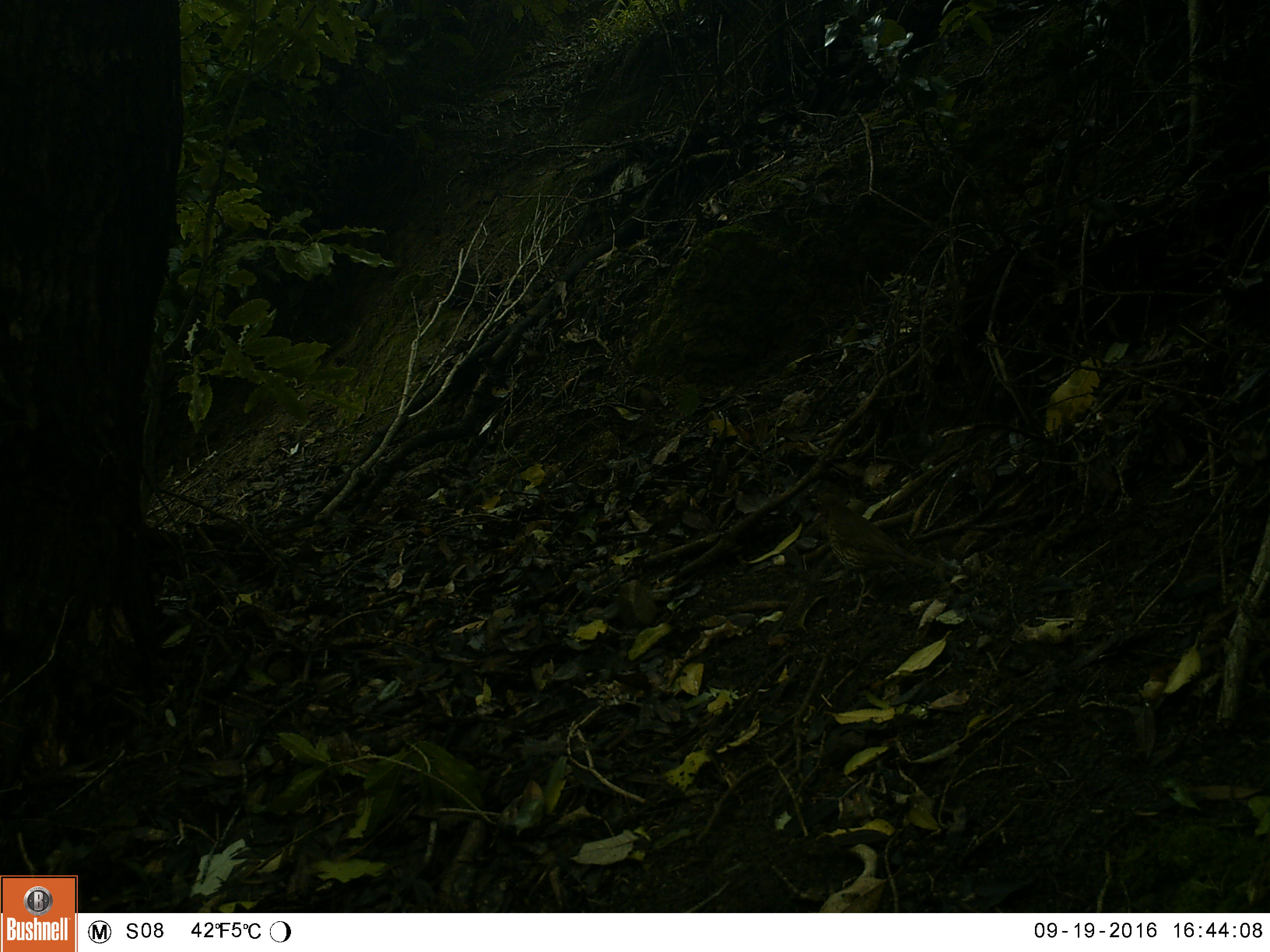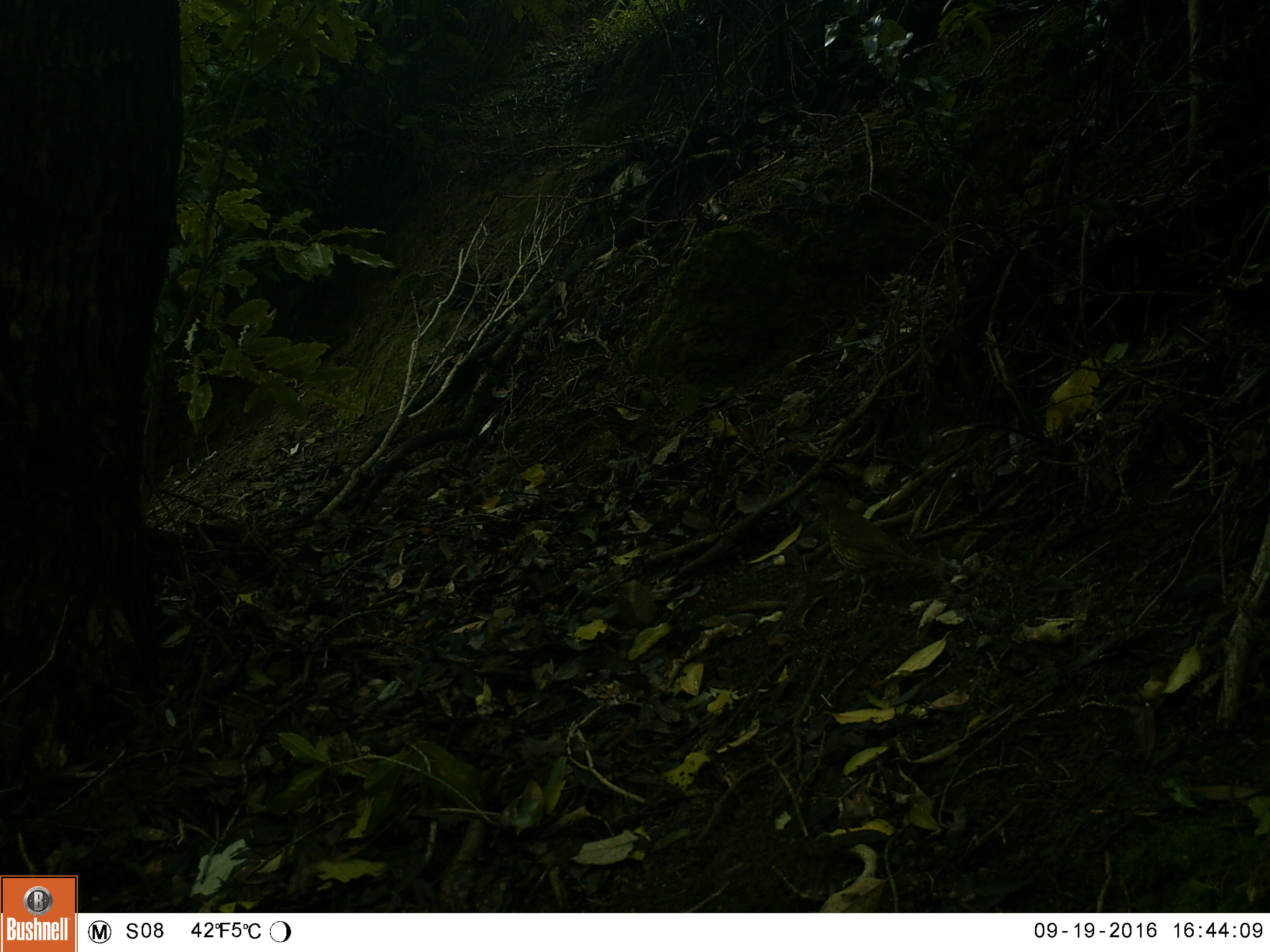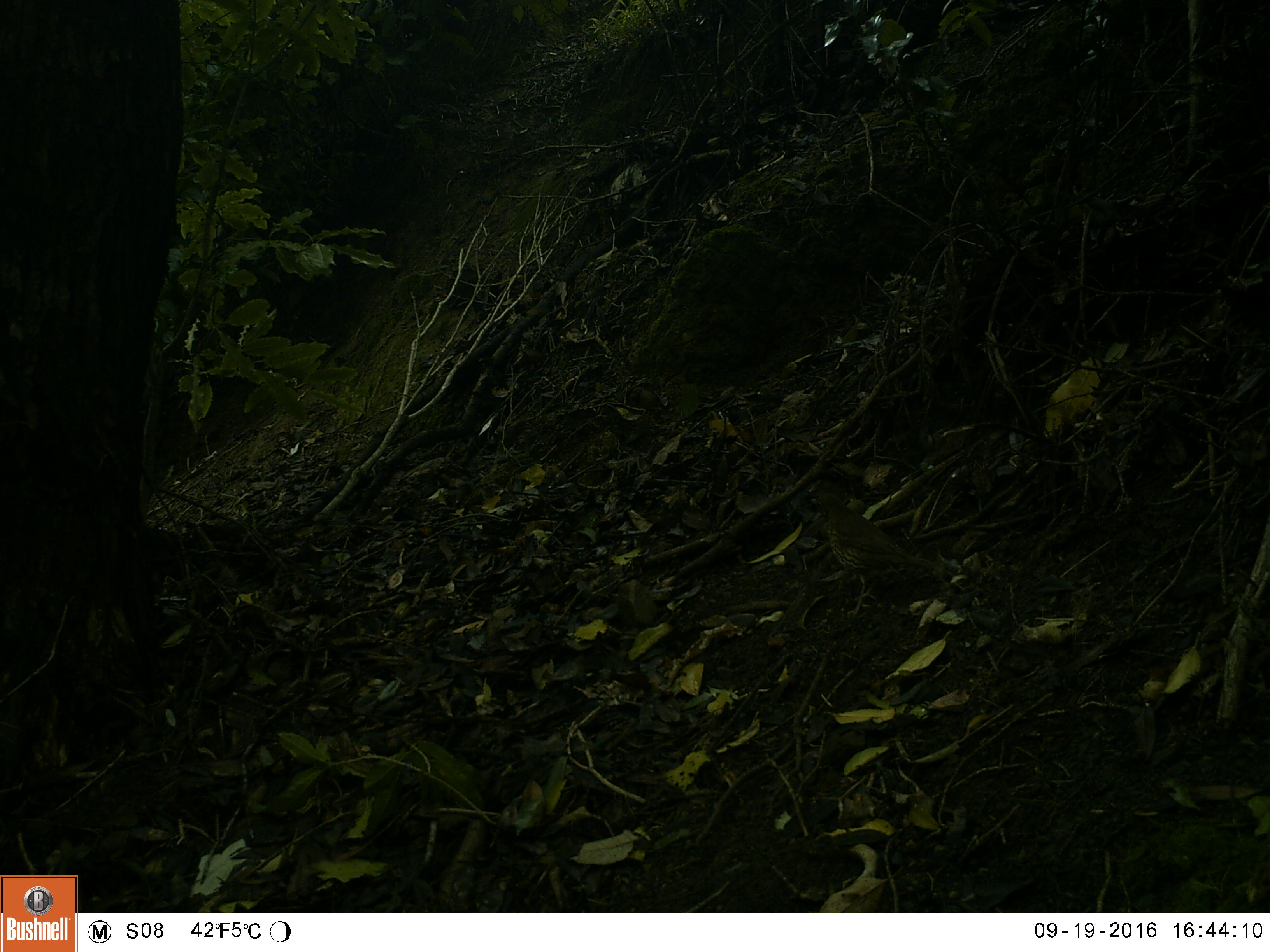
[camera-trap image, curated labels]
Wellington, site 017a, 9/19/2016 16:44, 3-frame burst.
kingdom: Animalia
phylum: Chordata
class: Aves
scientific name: Aves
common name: bird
Bird (Aves).